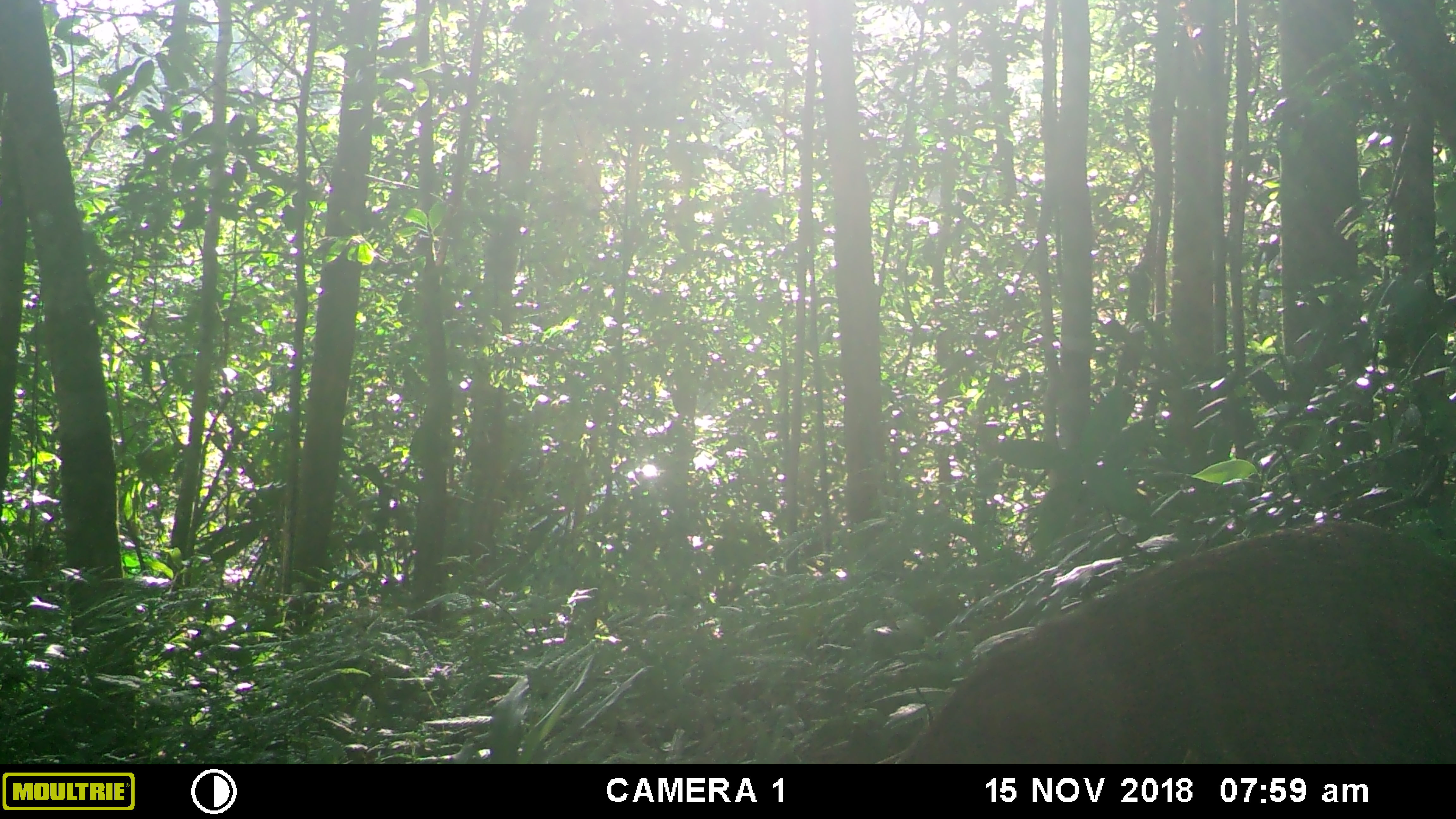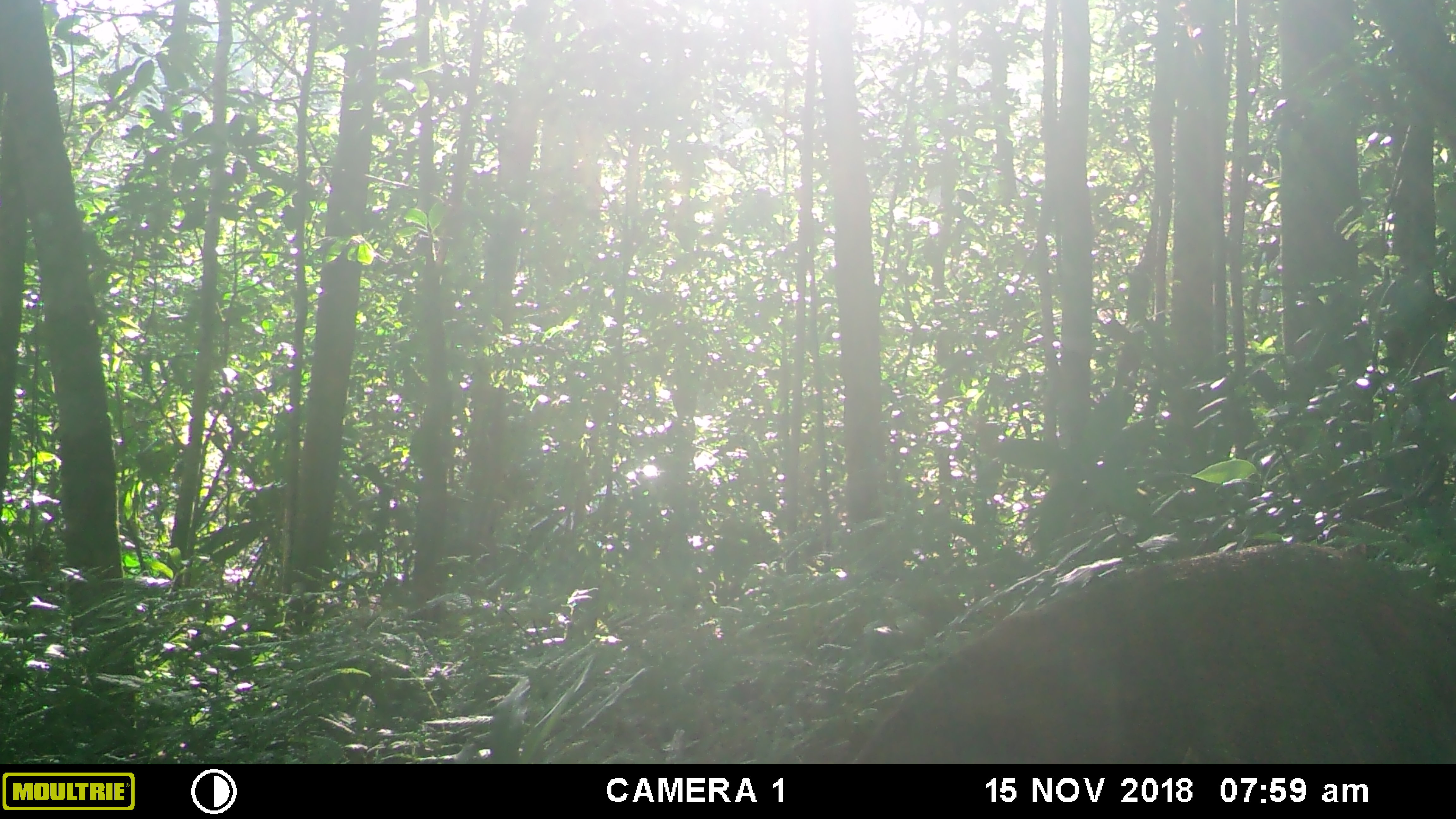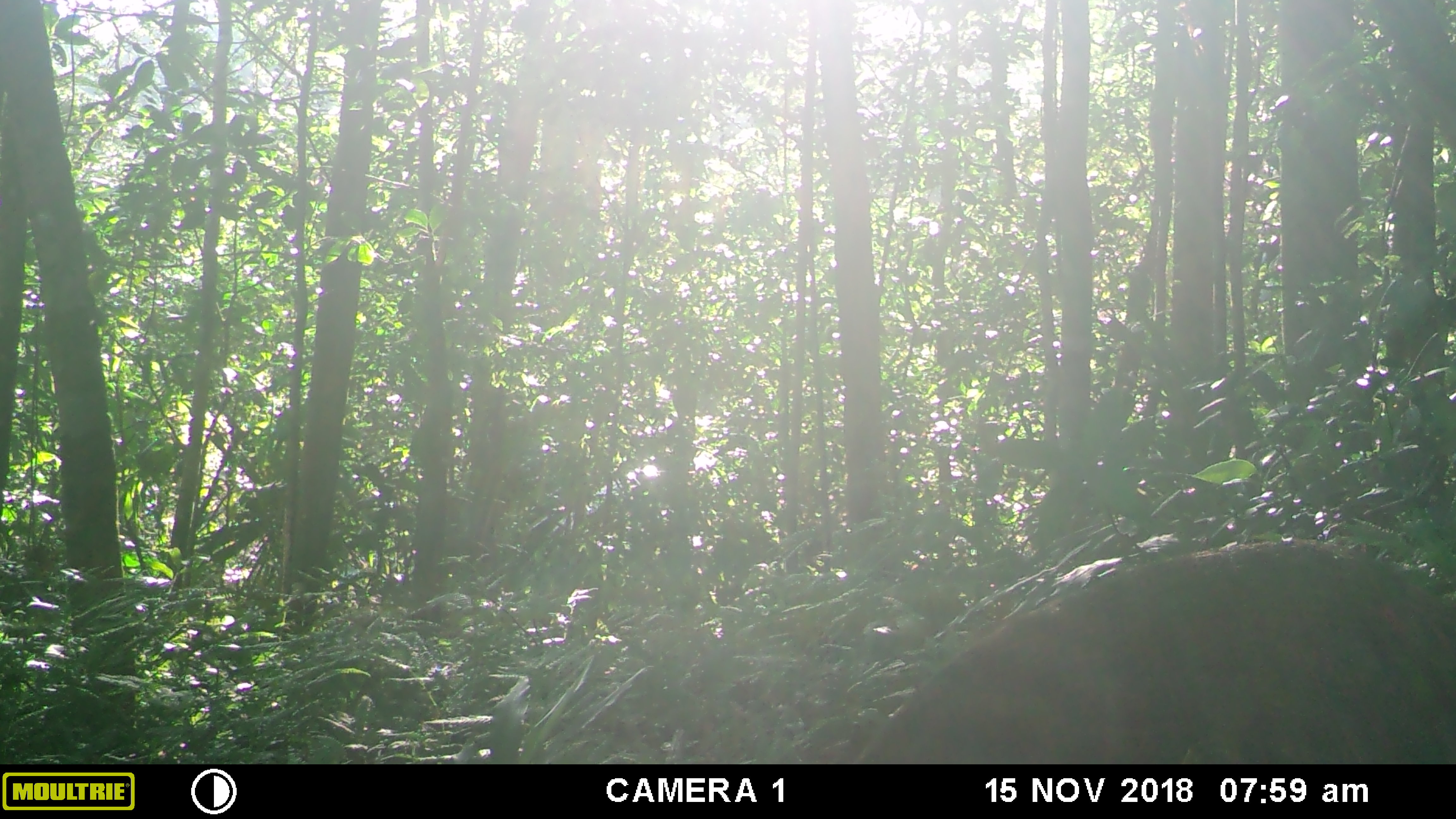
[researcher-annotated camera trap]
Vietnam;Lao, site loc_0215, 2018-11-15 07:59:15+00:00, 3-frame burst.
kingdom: Animalia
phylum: Chordata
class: Mammalia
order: Artiodactyla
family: Suidae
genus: Sus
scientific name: Sus scrofa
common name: eurasian wild pig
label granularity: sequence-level